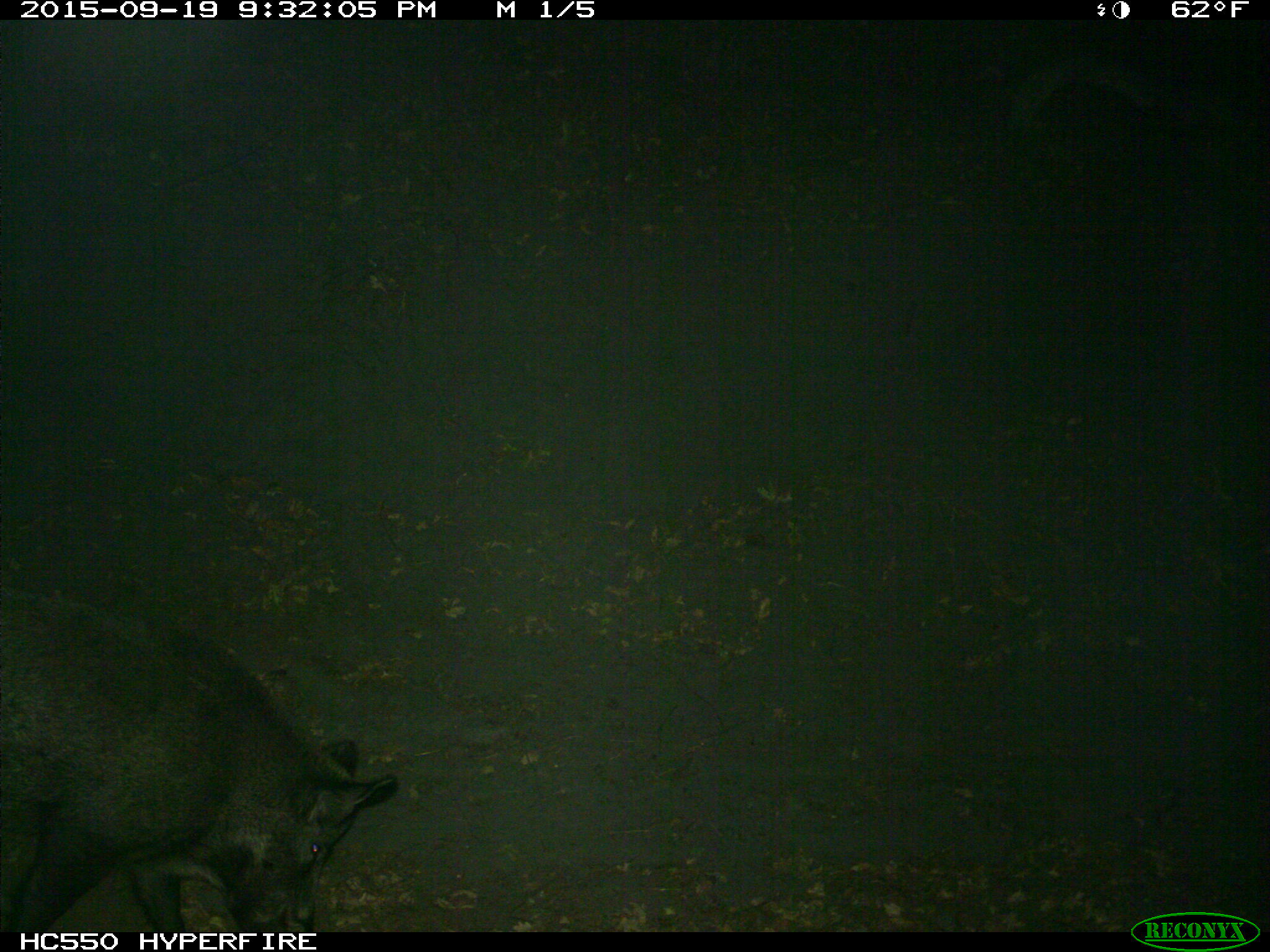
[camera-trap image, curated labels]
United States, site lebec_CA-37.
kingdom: Animalia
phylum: Chordata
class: Mammalia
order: Artiodactyla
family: Suidae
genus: Sus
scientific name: Sus scrofa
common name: wild boar